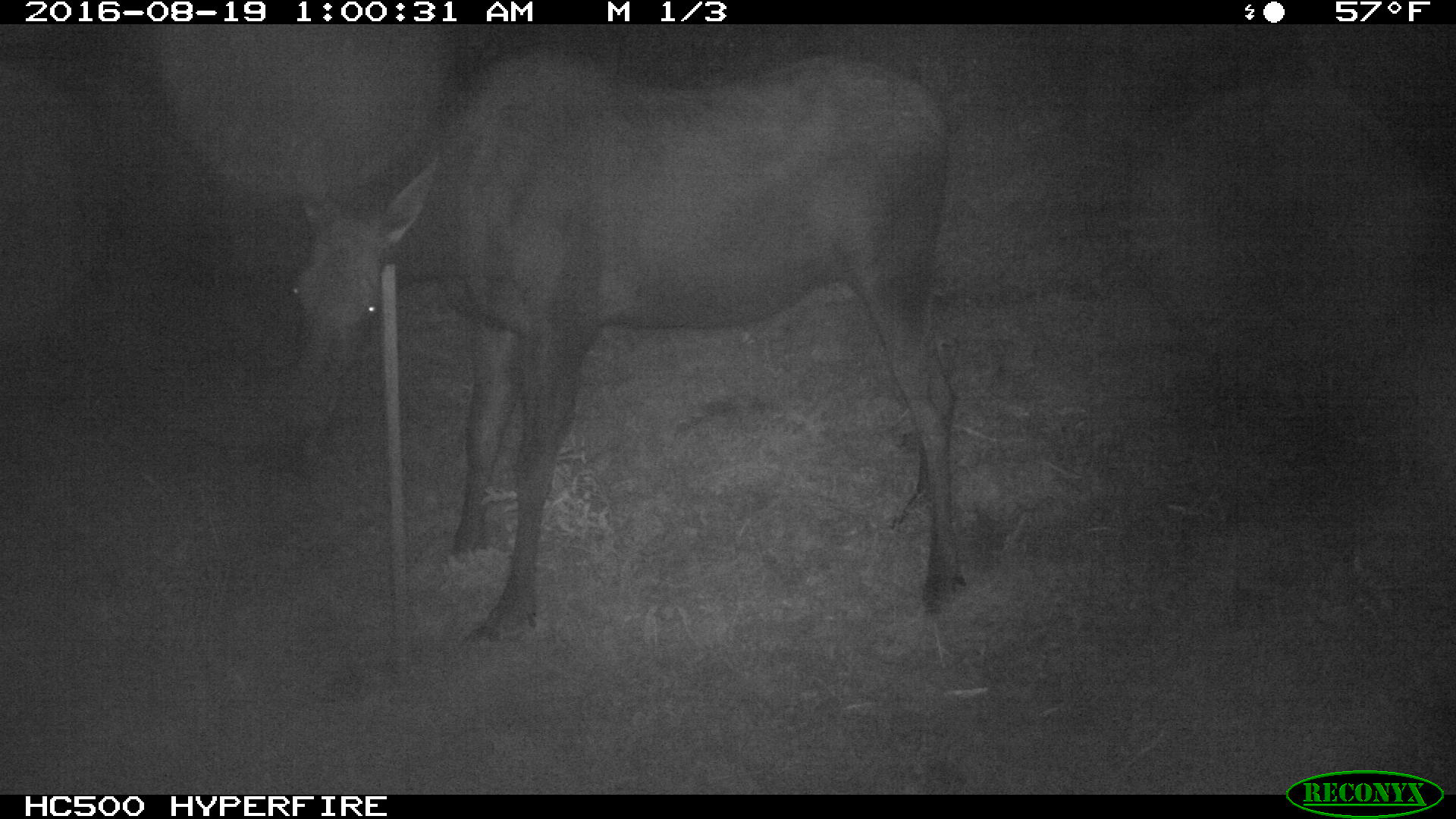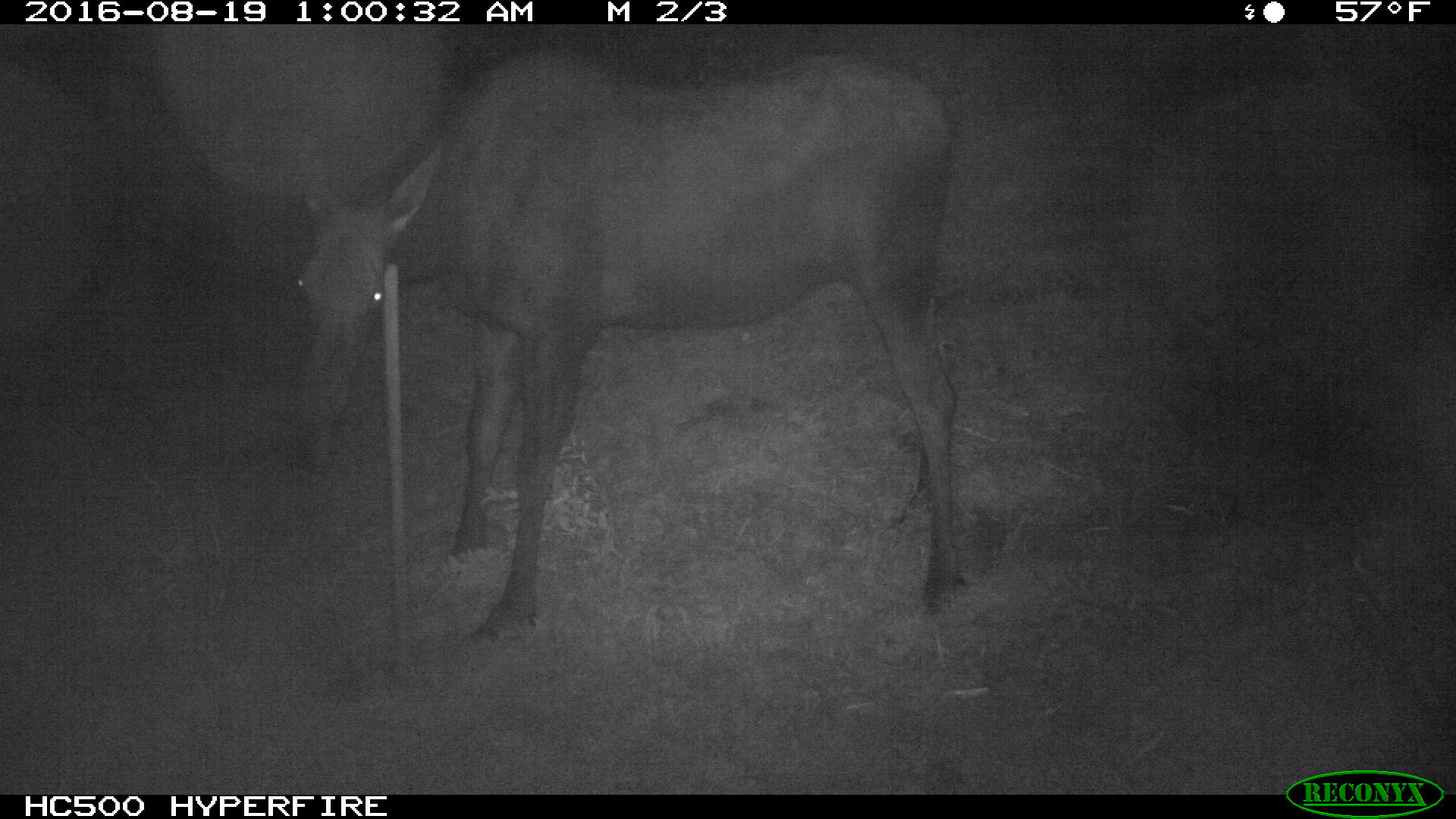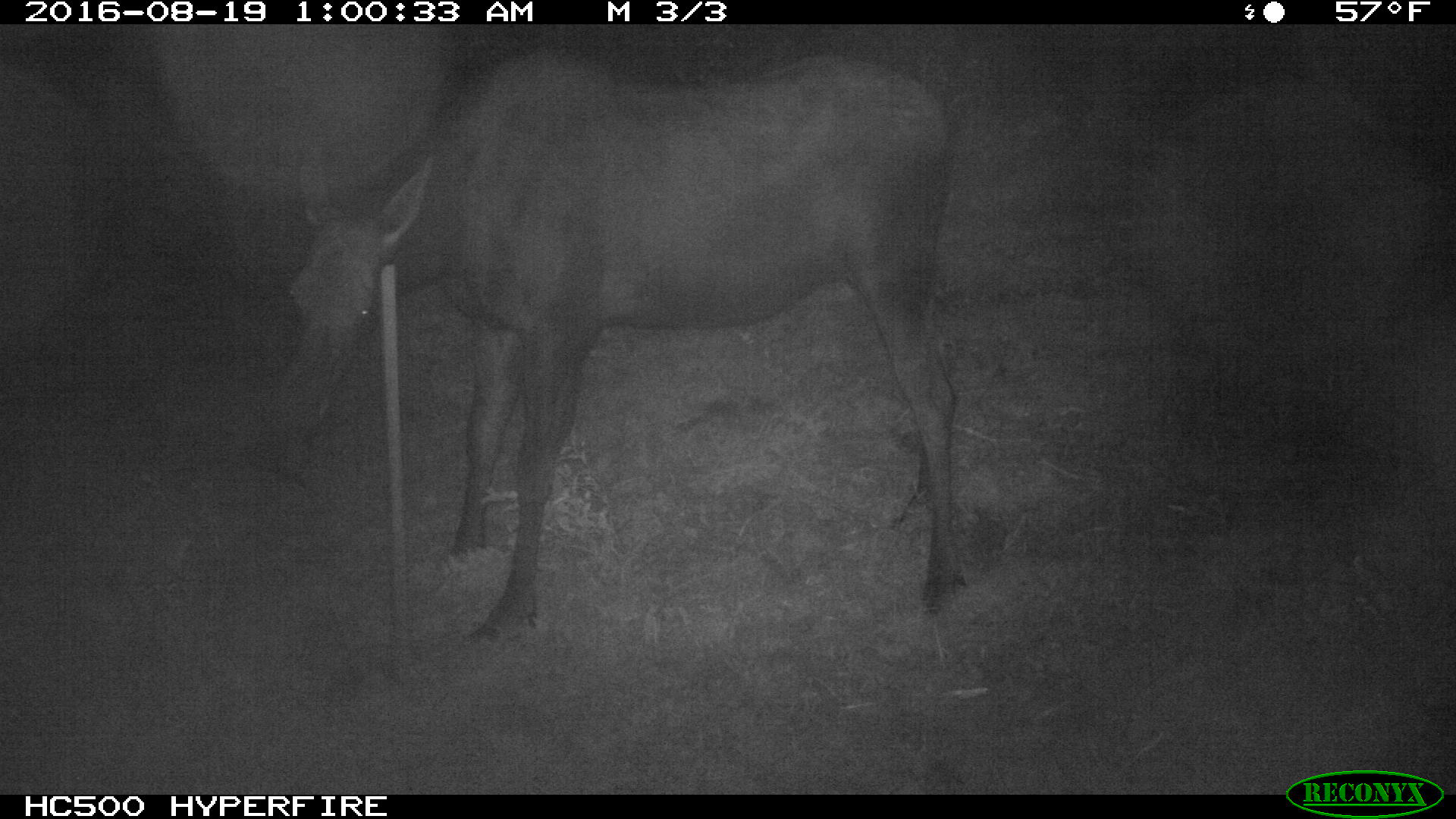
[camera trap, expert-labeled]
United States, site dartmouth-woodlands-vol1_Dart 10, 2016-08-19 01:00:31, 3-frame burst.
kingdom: Animalia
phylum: Chordata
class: Mammalia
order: Artiodactyla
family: Cervidae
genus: Alces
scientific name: Alces alces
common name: moose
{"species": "moose (Alces alces)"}